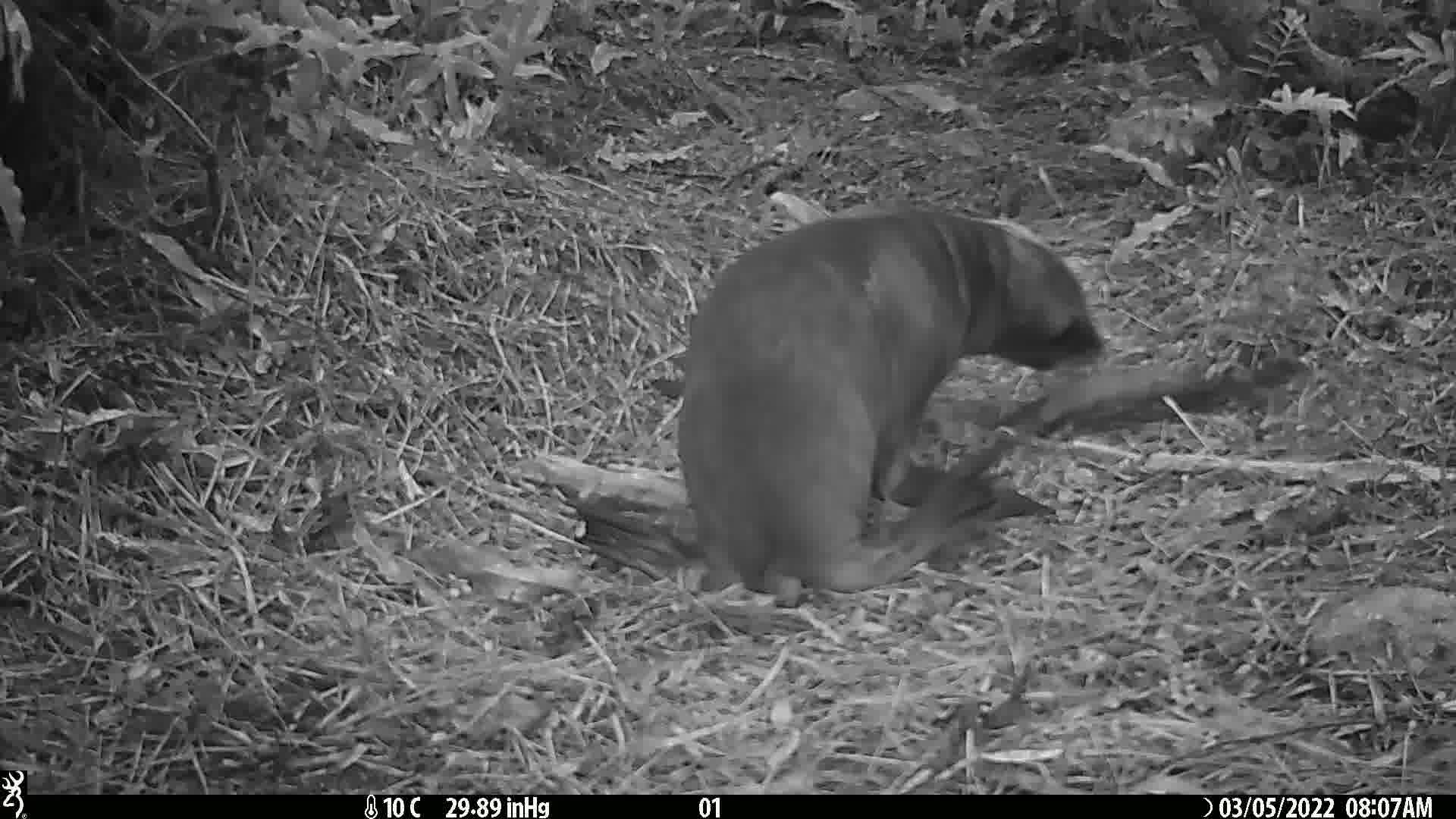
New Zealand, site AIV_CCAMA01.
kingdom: Animalia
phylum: Chordata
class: Mammalia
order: Carnivora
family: Otariidae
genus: Phocarctos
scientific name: Phocarctos hookeri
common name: new zealand sea lion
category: sealion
Sealion (new zealand sea lion) (Phocarctos hookeri).